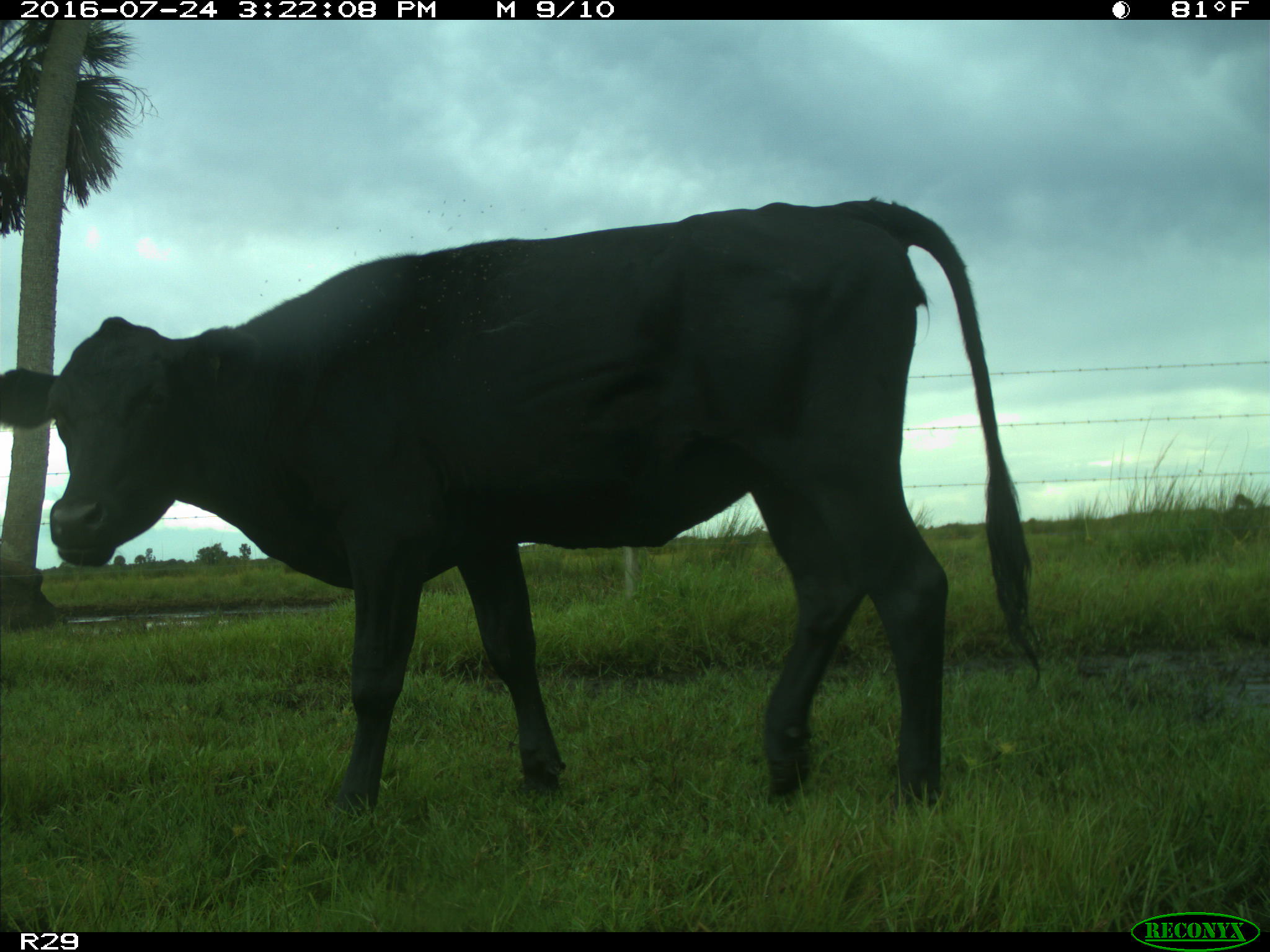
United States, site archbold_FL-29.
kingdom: Animalia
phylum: Chordata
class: Mammalia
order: Artiodactyla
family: Bovidae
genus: Bos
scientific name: Bos taurus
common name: domestic cow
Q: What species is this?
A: Bos taurus (domestic cow).